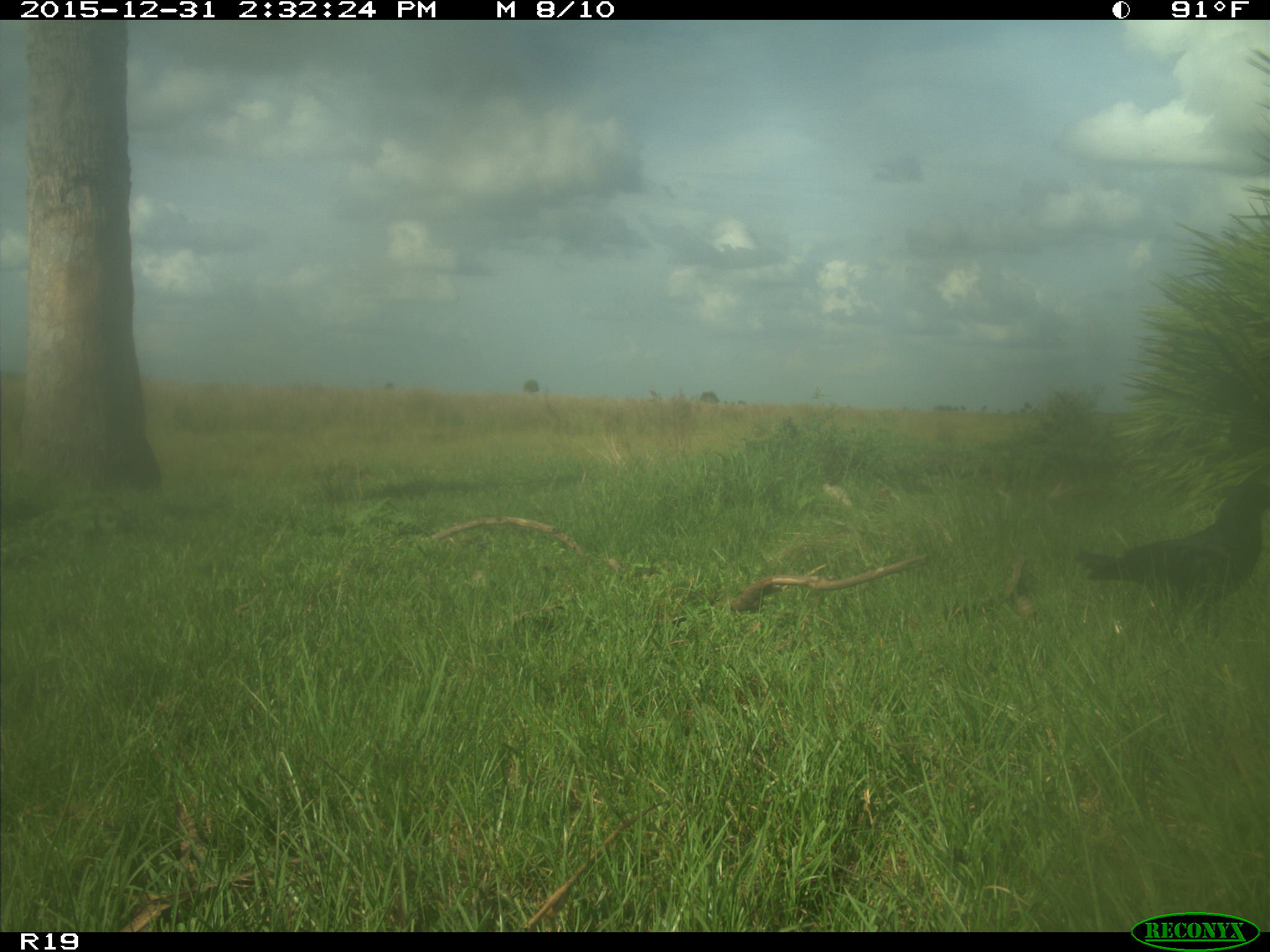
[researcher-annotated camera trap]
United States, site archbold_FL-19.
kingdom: Animalia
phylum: Chordata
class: Aves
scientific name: Aves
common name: birds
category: unidentified bird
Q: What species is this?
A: Unidentified bird (birds) (Aves).